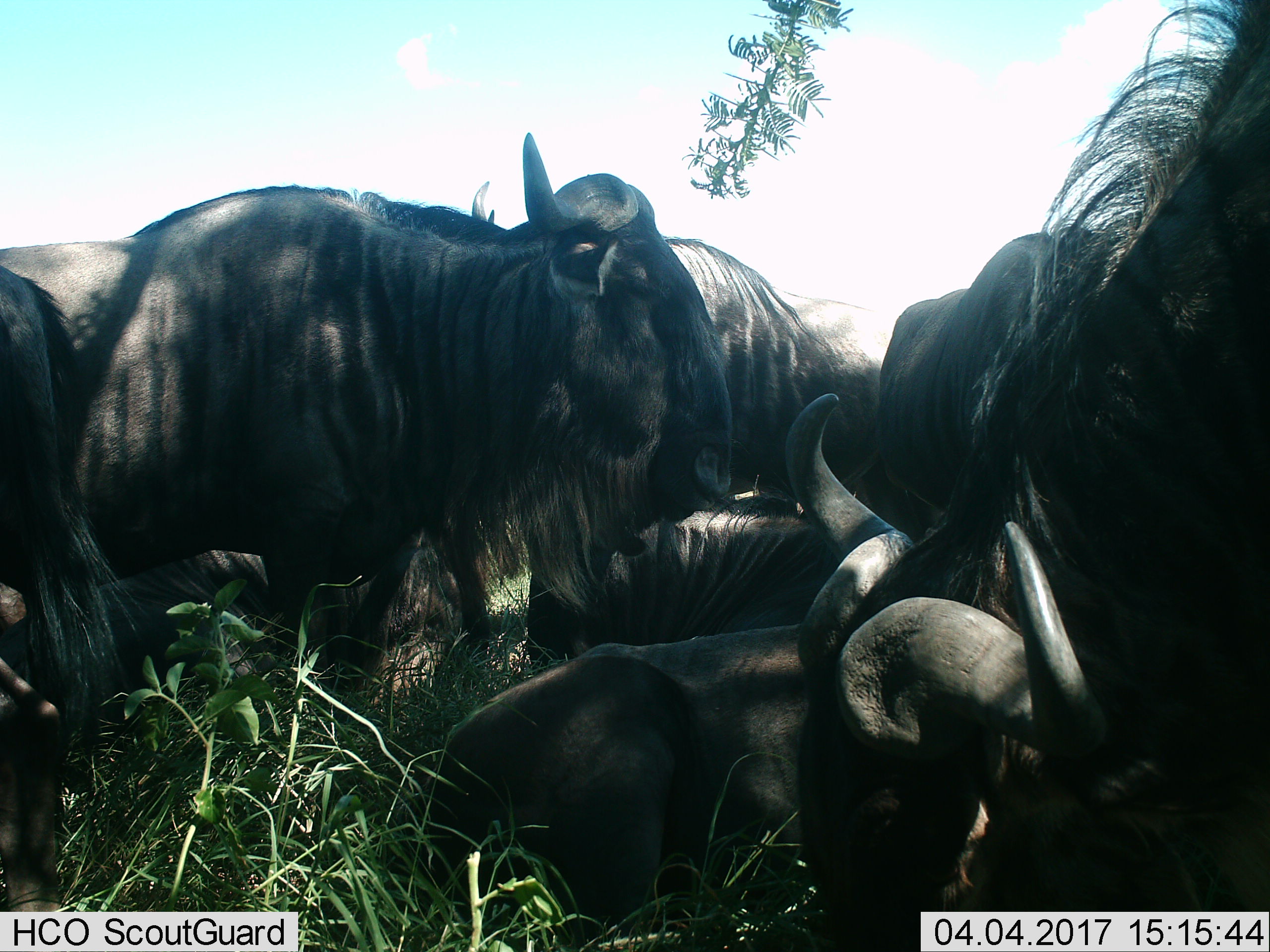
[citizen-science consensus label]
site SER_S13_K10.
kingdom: Animalia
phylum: Chordata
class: Mammalia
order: Artiodactyla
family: Bovidae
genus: Connochaetes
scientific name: Connochaetes taurinus taurinus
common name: blue wildebeest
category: wildebeestblue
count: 8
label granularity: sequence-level